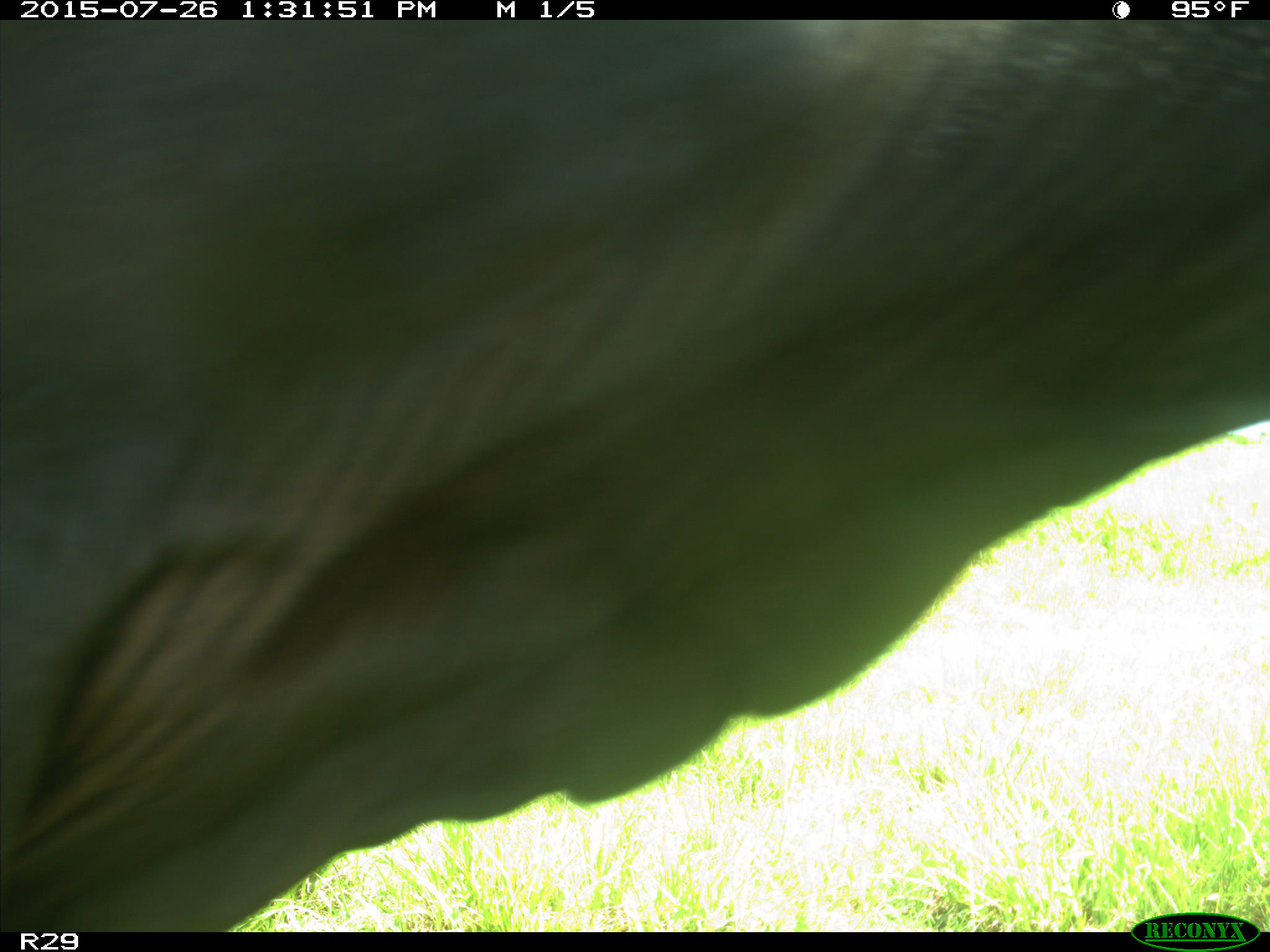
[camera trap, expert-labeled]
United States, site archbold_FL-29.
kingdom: Animalia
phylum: Chordata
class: Mammalia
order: Artiodactyla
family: Bovidae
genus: Bos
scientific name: Bos taurus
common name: domestic cow